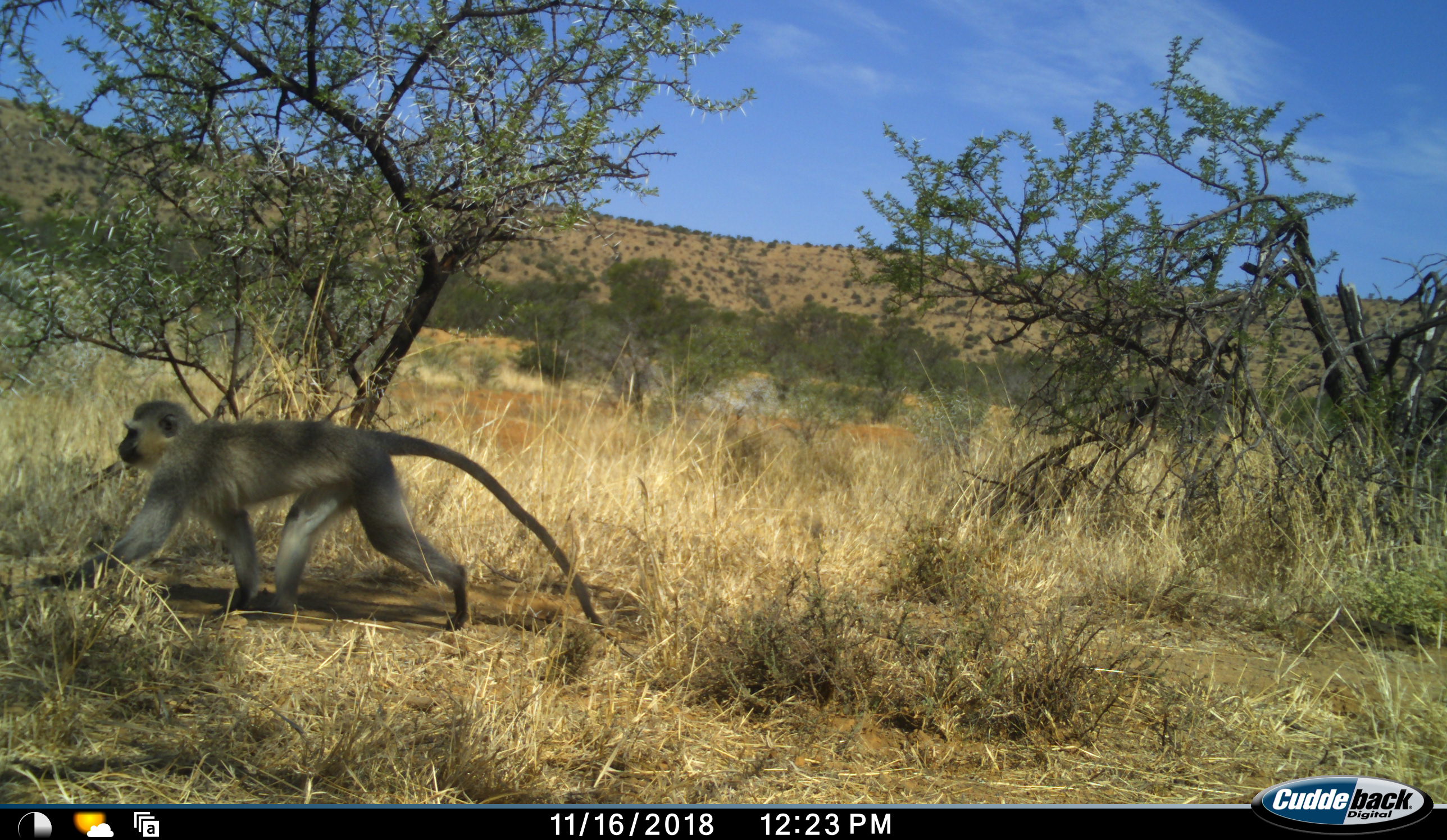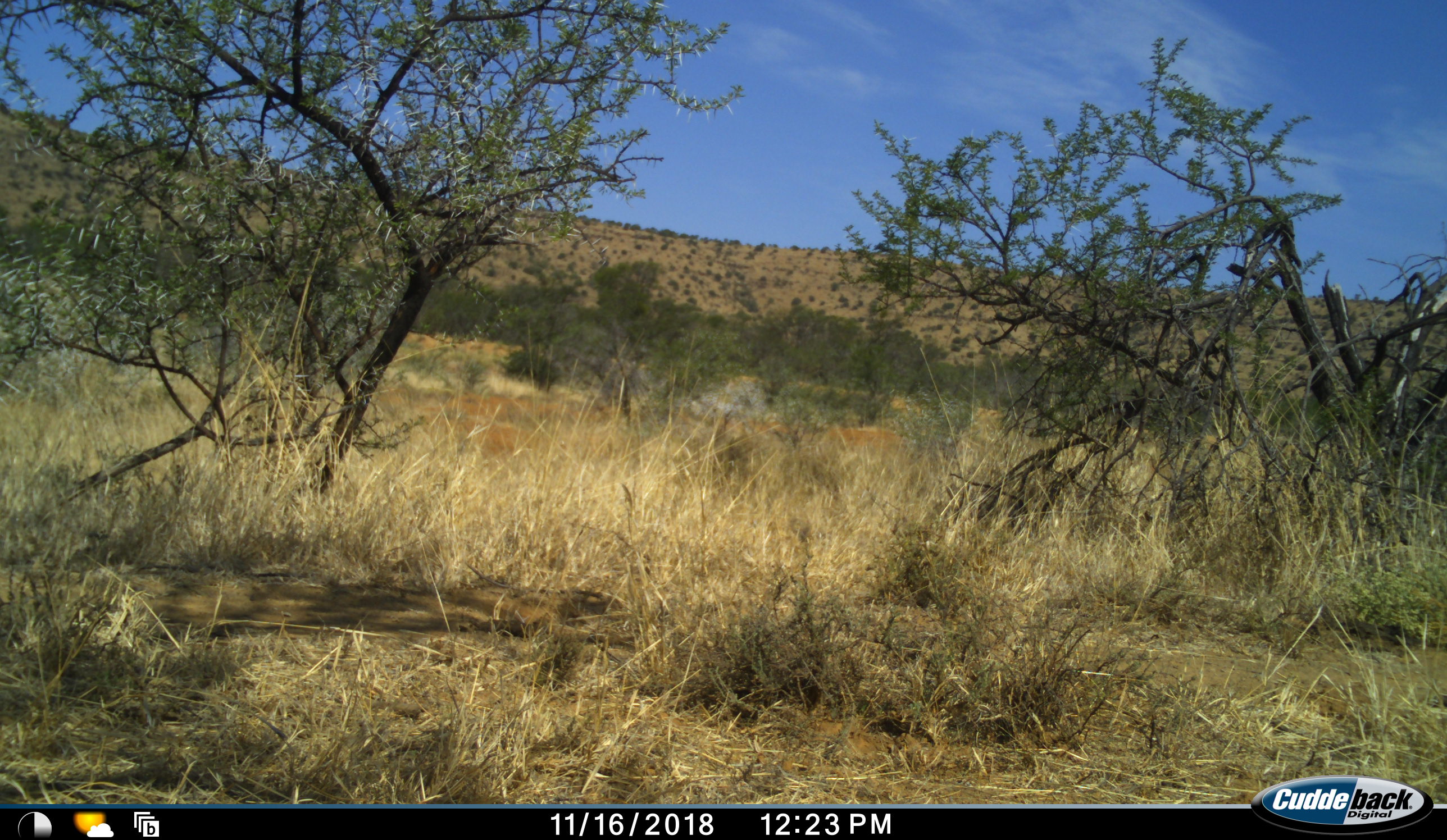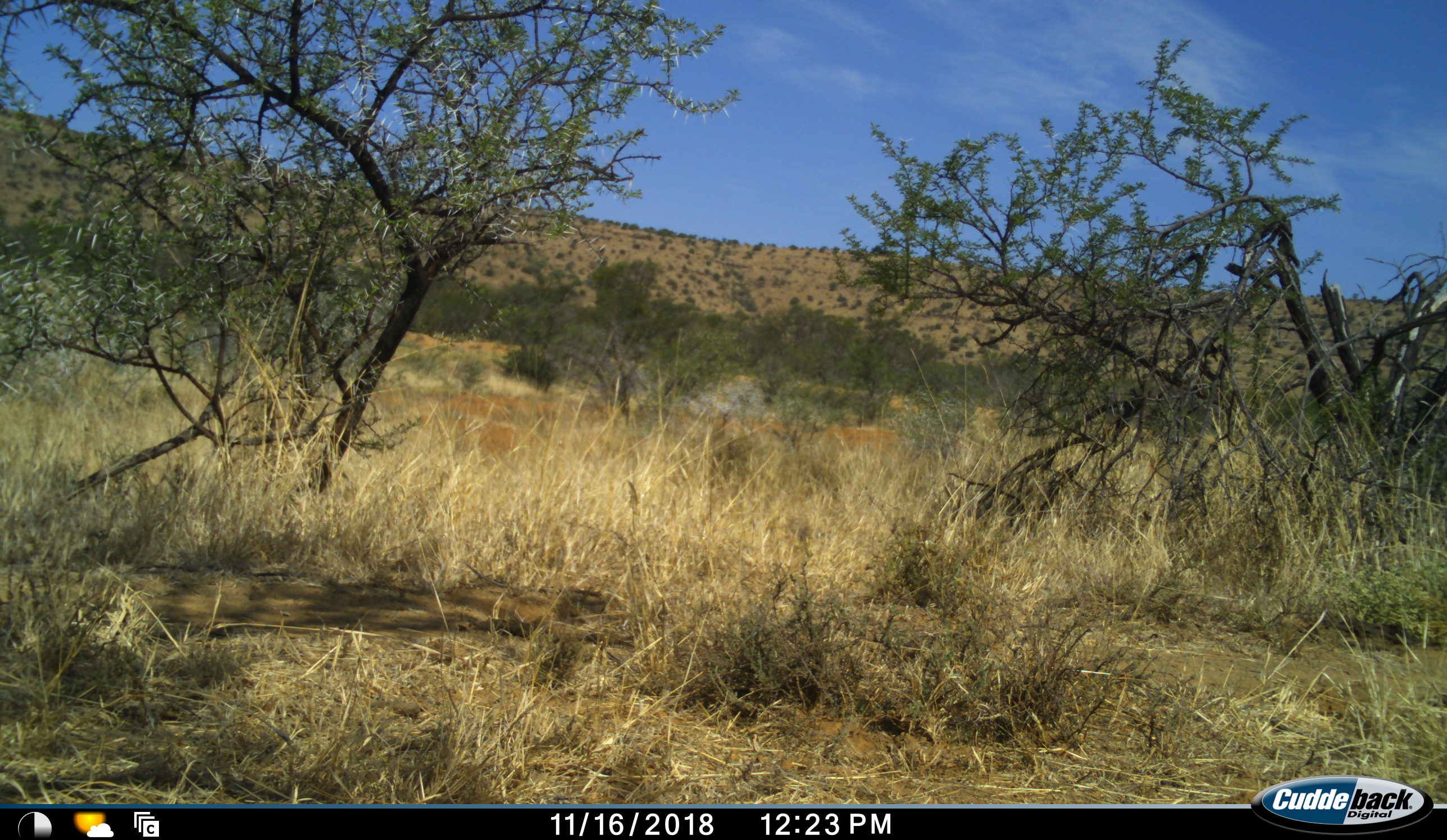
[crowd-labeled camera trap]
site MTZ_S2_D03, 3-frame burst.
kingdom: Animalia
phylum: Chordata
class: Mammalia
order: Primates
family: Cercopithecidae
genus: Chlorocebus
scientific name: Chlorocebus pygerythrus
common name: vervet monkey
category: monkeyvervet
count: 1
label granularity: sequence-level